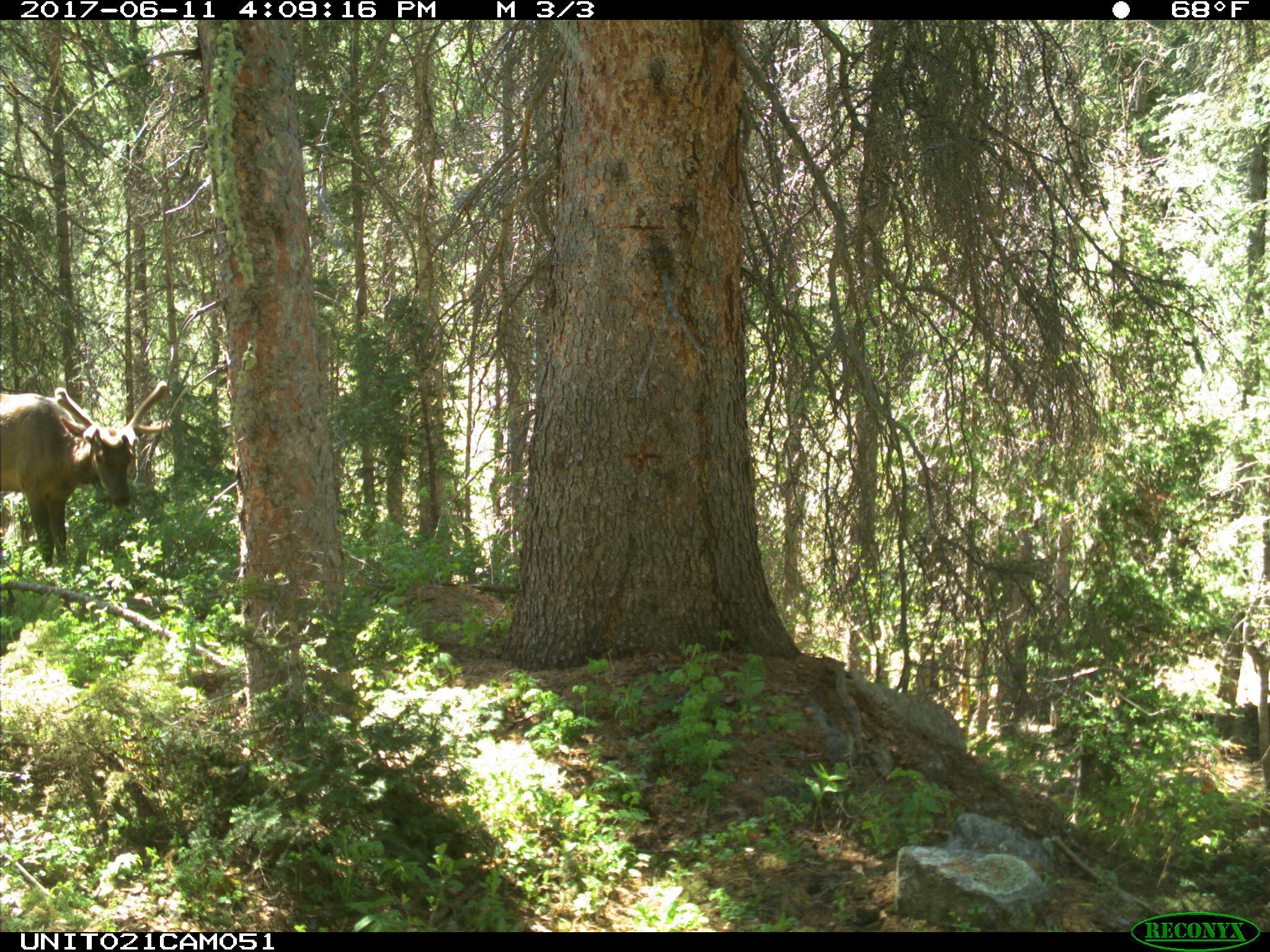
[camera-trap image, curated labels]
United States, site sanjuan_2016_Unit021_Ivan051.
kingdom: Animalia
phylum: Chordata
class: Mammalia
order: Artiodactyla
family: Cervidae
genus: Cervus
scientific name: Cervus elaphus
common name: red deer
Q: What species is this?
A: Cervus elaphus (red deer).